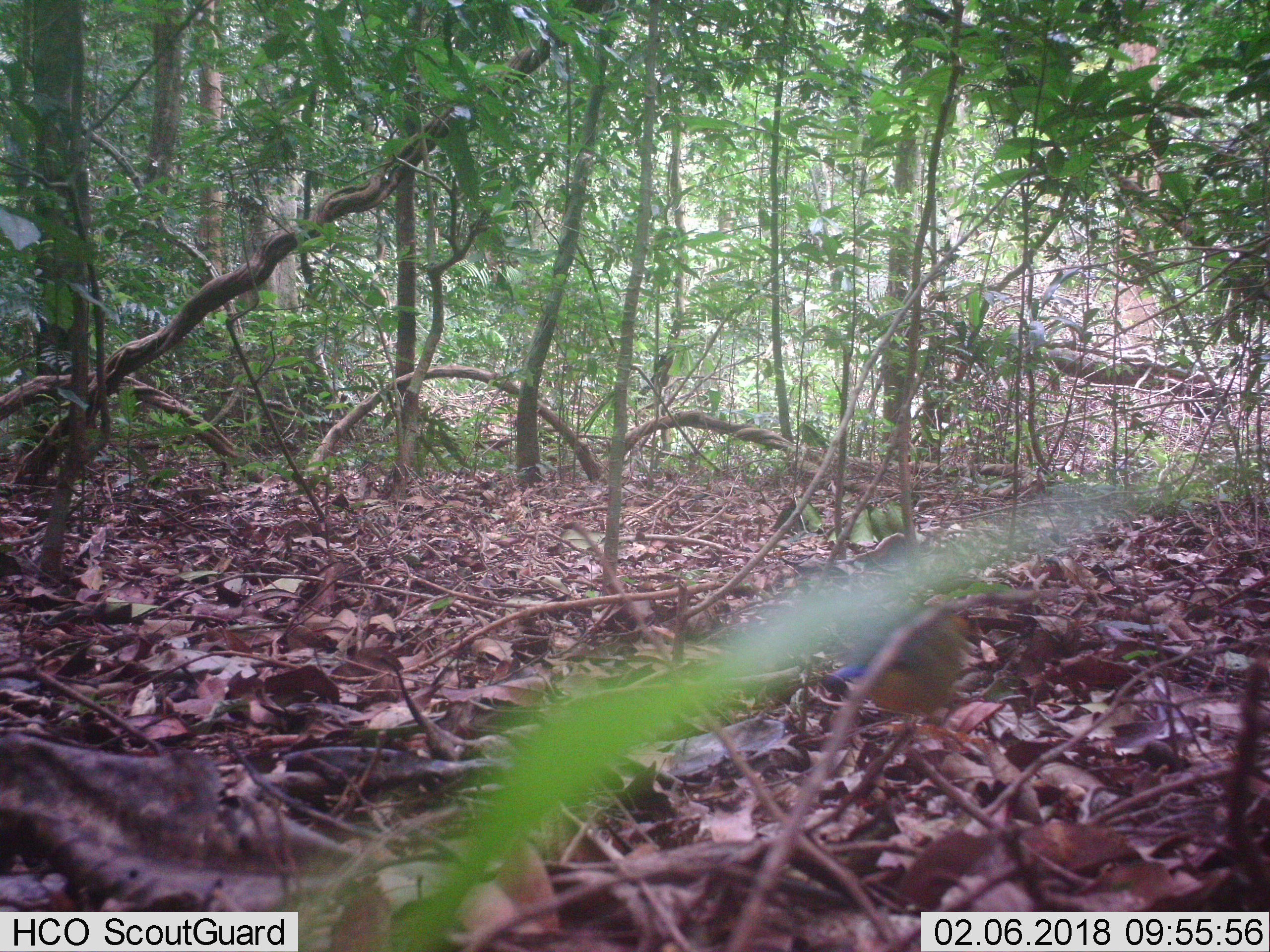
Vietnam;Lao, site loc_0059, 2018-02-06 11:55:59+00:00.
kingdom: Animalia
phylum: Chordata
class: Aves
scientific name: Aves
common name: bird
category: unidentified bird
Unidentified bird (bird) (Aves). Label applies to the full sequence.